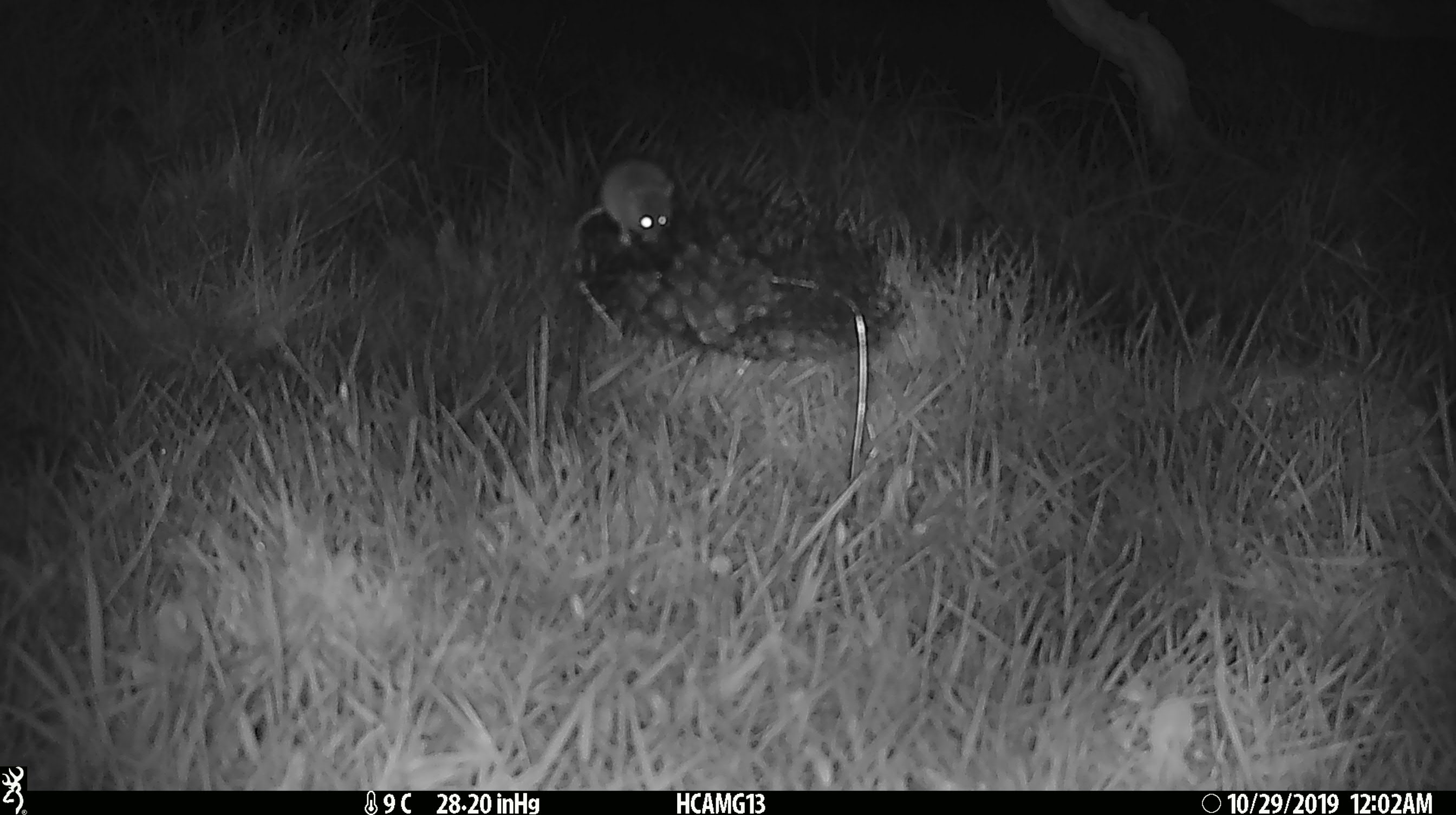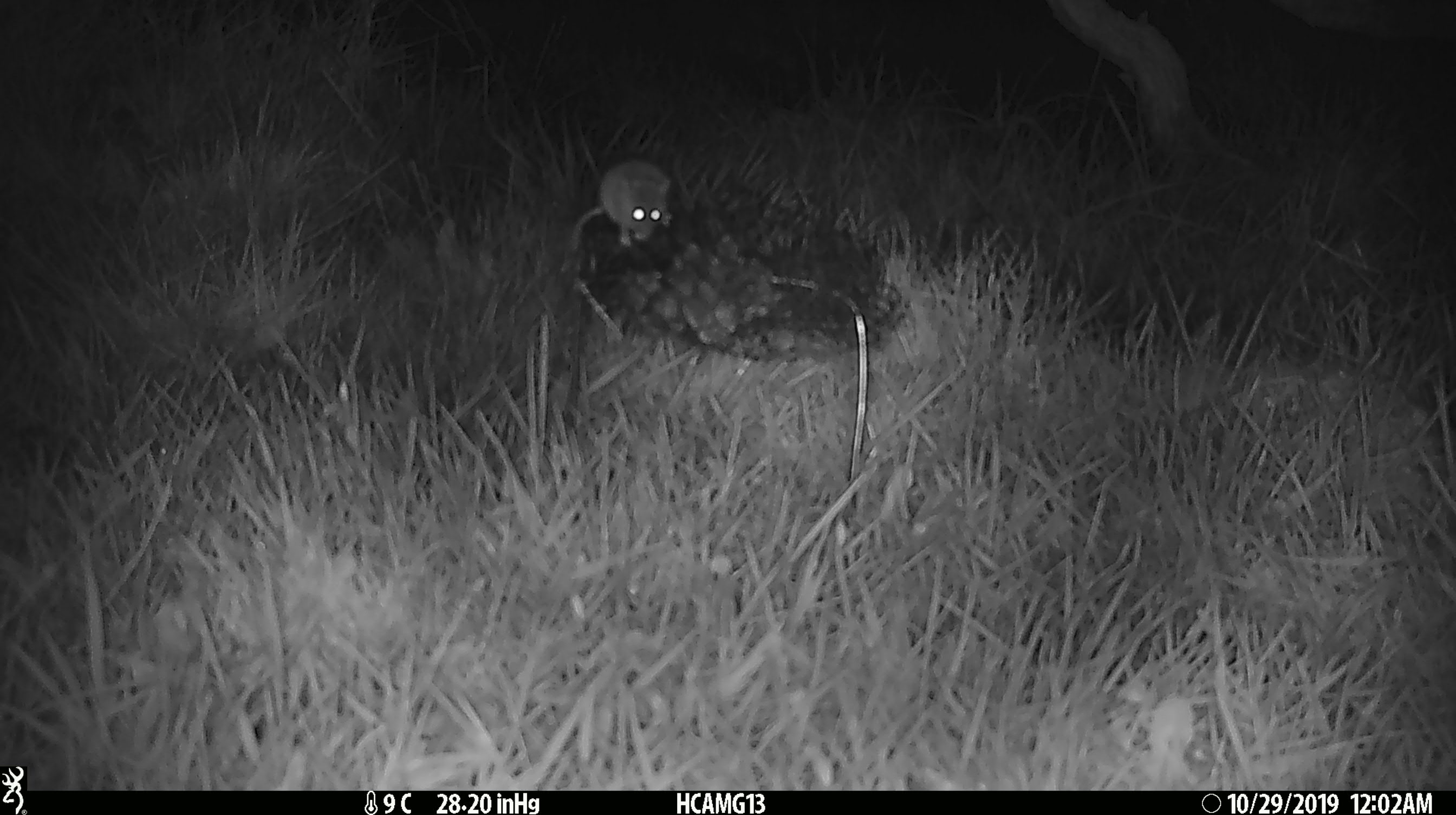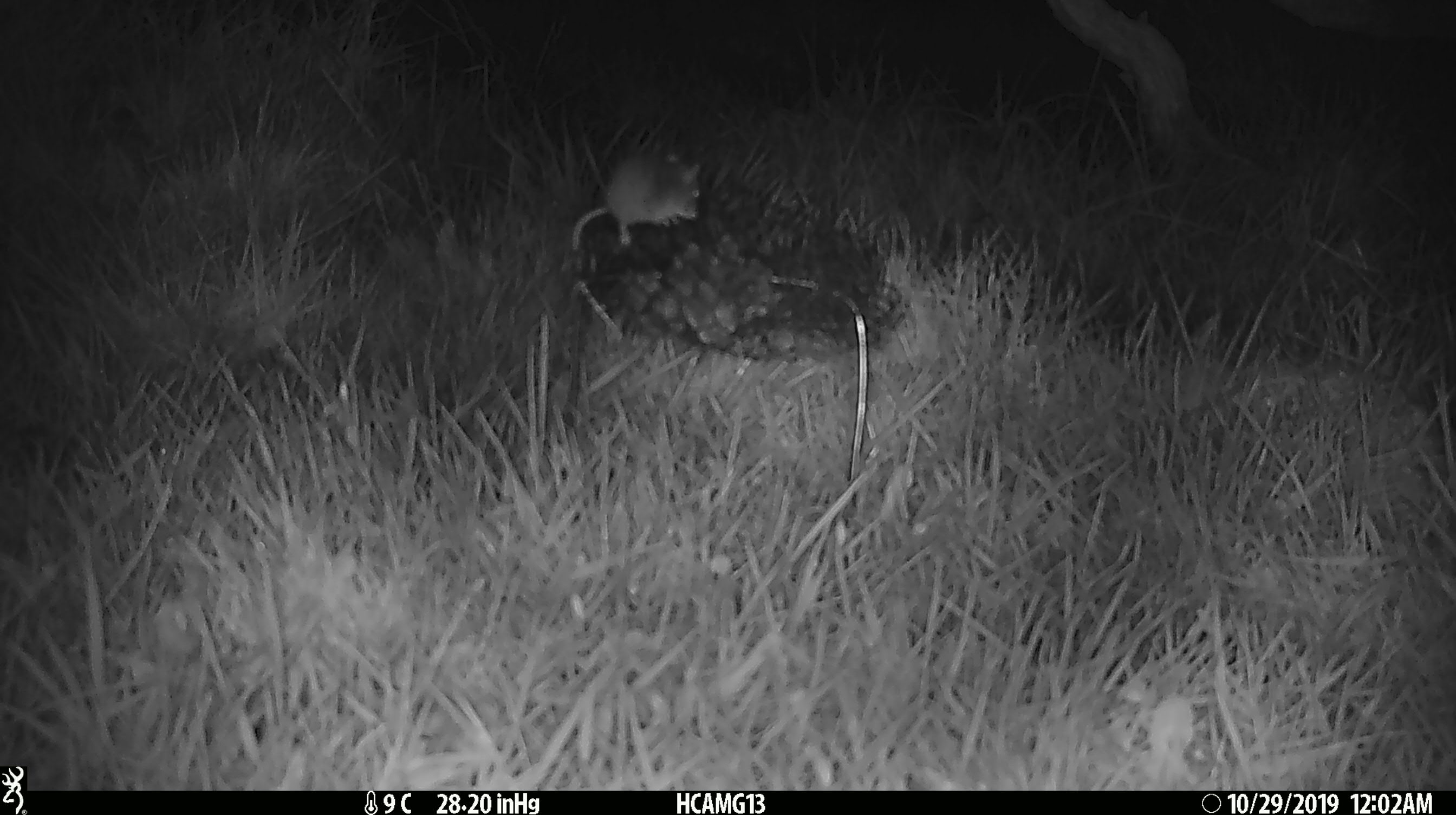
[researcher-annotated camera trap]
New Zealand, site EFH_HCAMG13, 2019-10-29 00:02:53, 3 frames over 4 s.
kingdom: Animalia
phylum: Chordata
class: Mammalia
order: Rodentia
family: Muridae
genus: Mus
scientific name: Mus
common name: mouse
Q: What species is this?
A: Mouse (Mus).